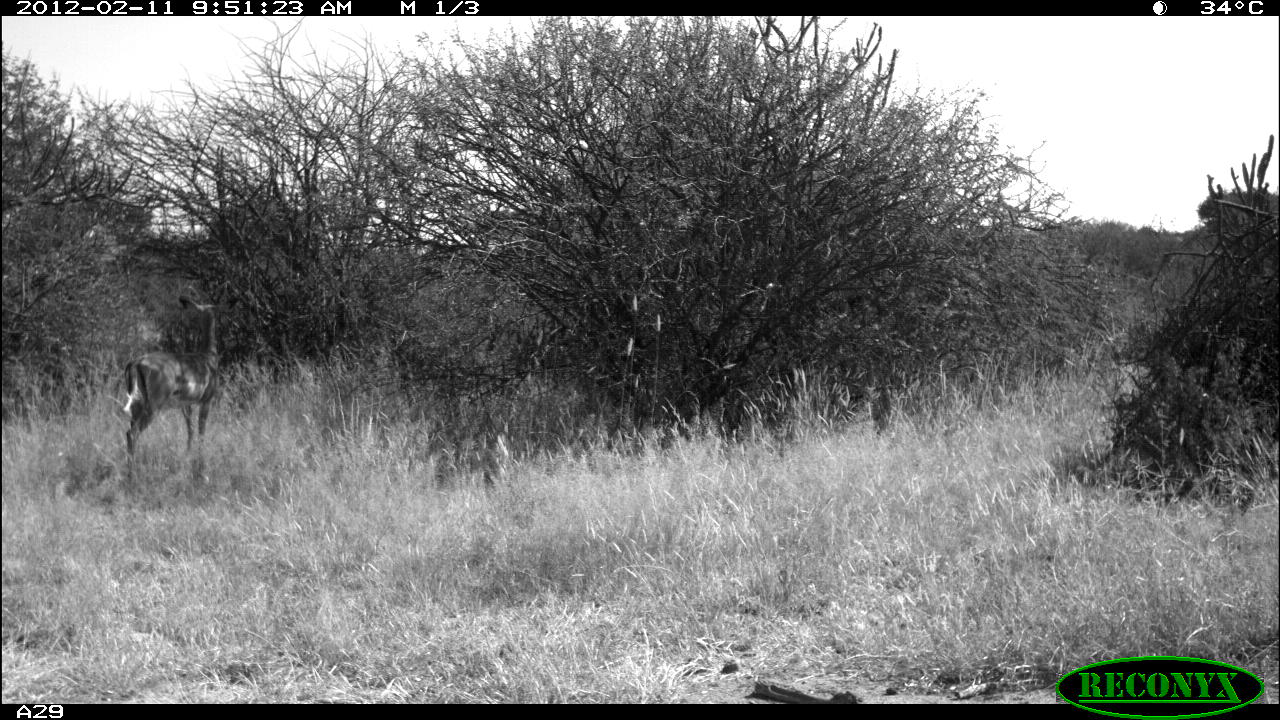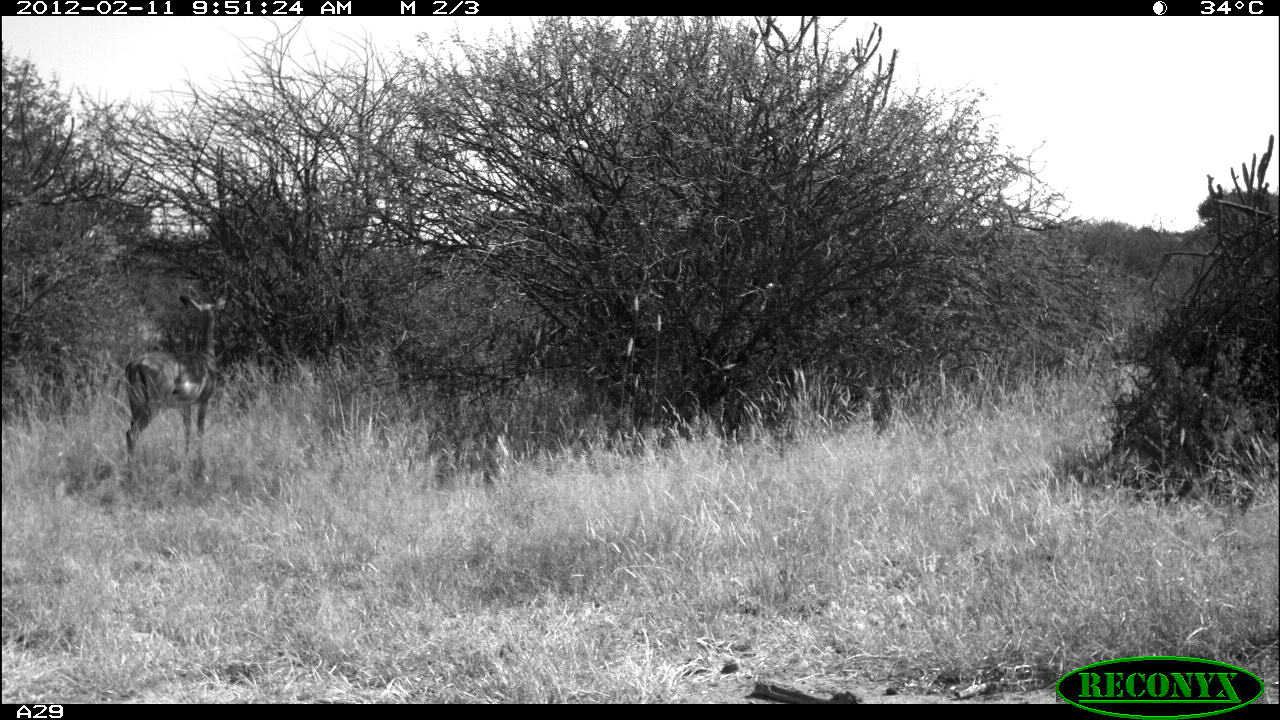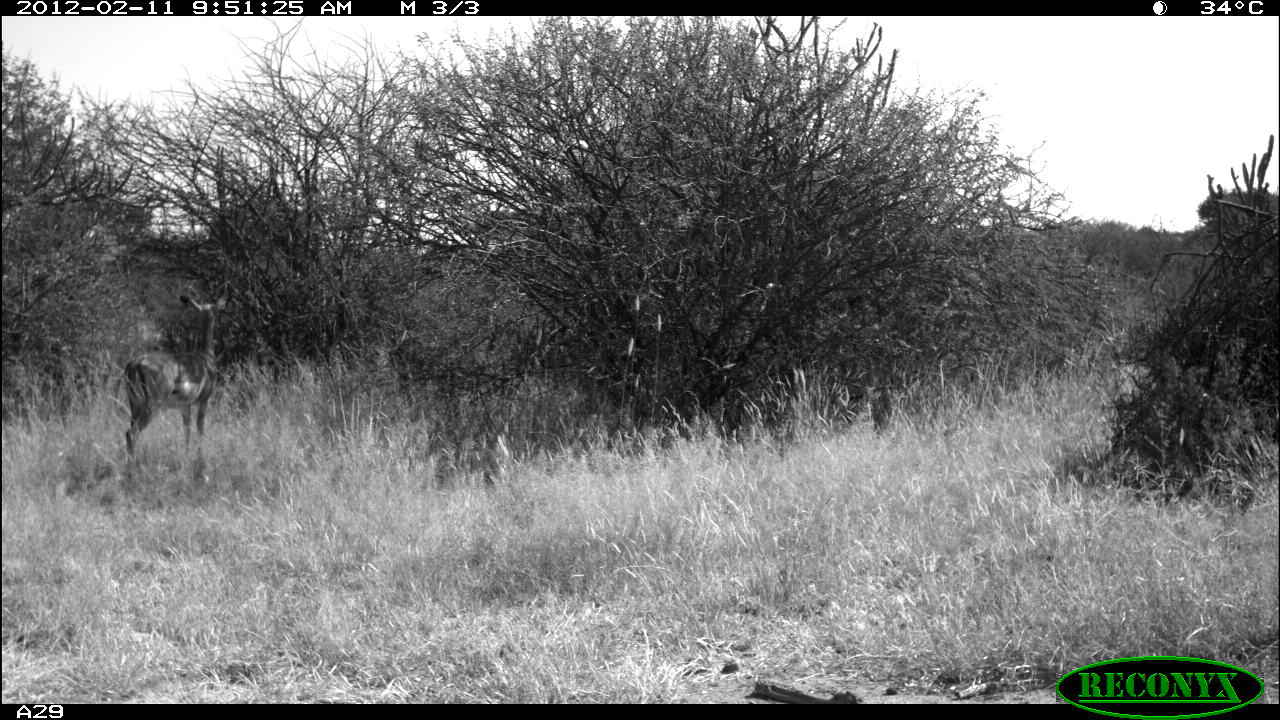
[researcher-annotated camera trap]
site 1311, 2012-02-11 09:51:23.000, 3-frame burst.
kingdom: Animalia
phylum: Chordata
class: Mammalia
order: Artiodactyla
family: Bovidae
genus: Aepyceros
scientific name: Aepyceros melampus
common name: impala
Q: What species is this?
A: Aepyceros melampus (impala).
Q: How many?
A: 1.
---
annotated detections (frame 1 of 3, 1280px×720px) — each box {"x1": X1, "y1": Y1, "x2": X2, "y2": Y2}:
aepyceros melampus: {"x1": 121, "y1": 294, "x2": 218, "y2": 479}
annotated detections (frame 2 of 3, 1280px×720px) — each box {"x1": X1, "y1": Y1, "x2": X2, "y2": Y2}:
aepyceros melampus: {"x1": 122, "y1": 284, "x2": 226, "y2": 484}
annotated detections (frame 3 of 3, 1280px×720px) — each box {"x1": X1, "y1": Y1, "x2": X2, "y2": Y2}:
aepyceros melampus: {"x1": 120, "y1": 280, "x2": 227, "y2": 484}